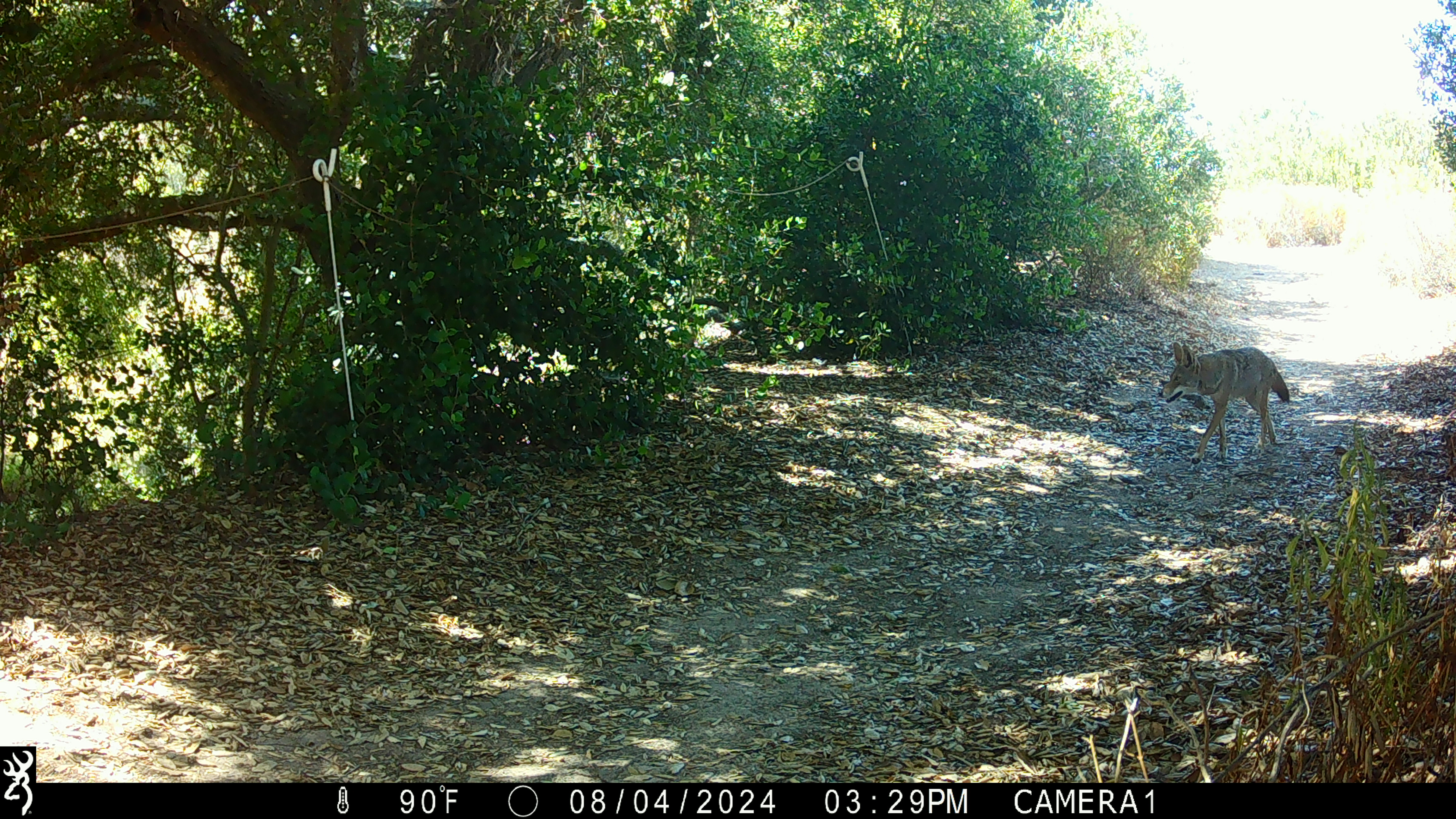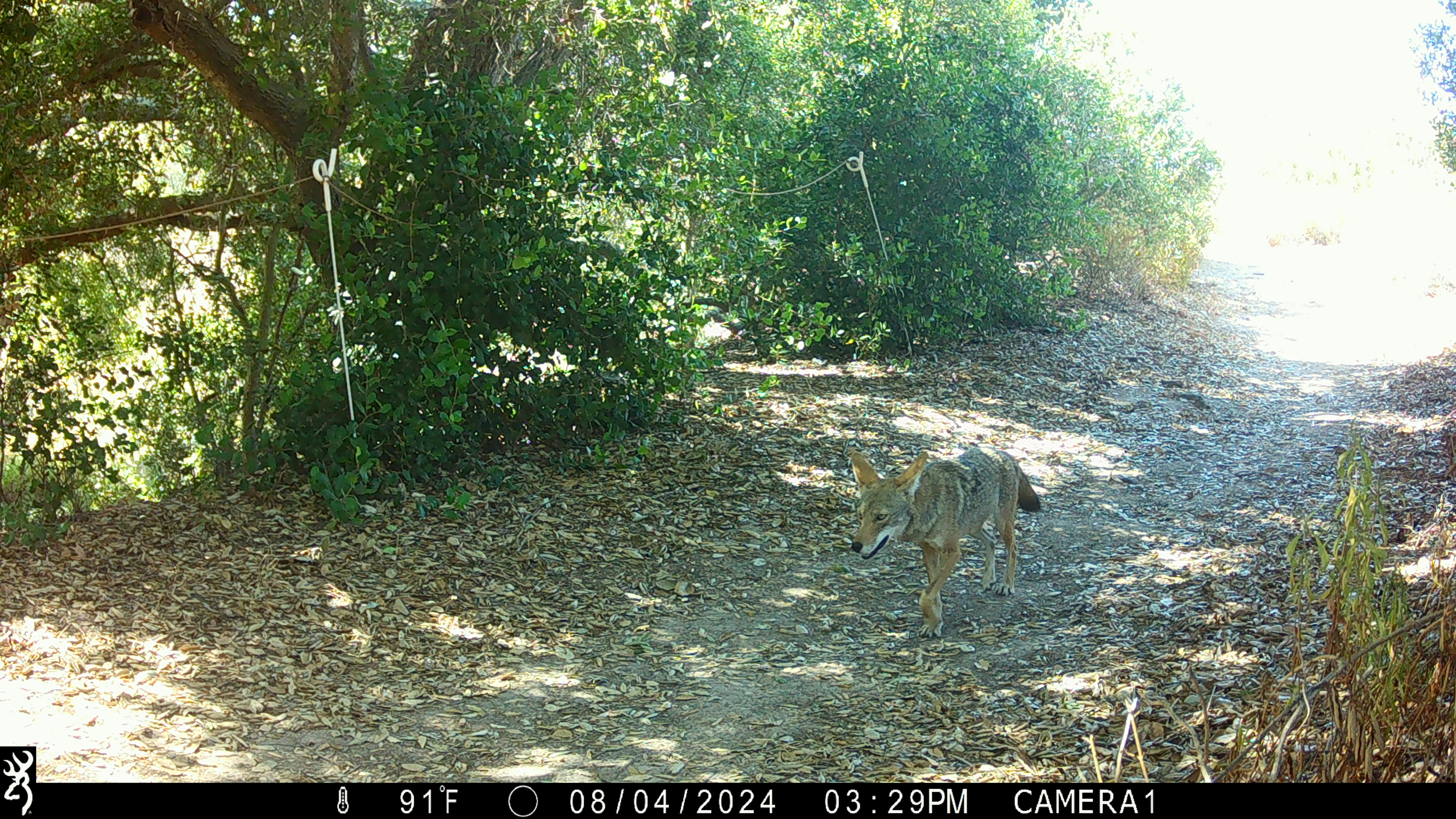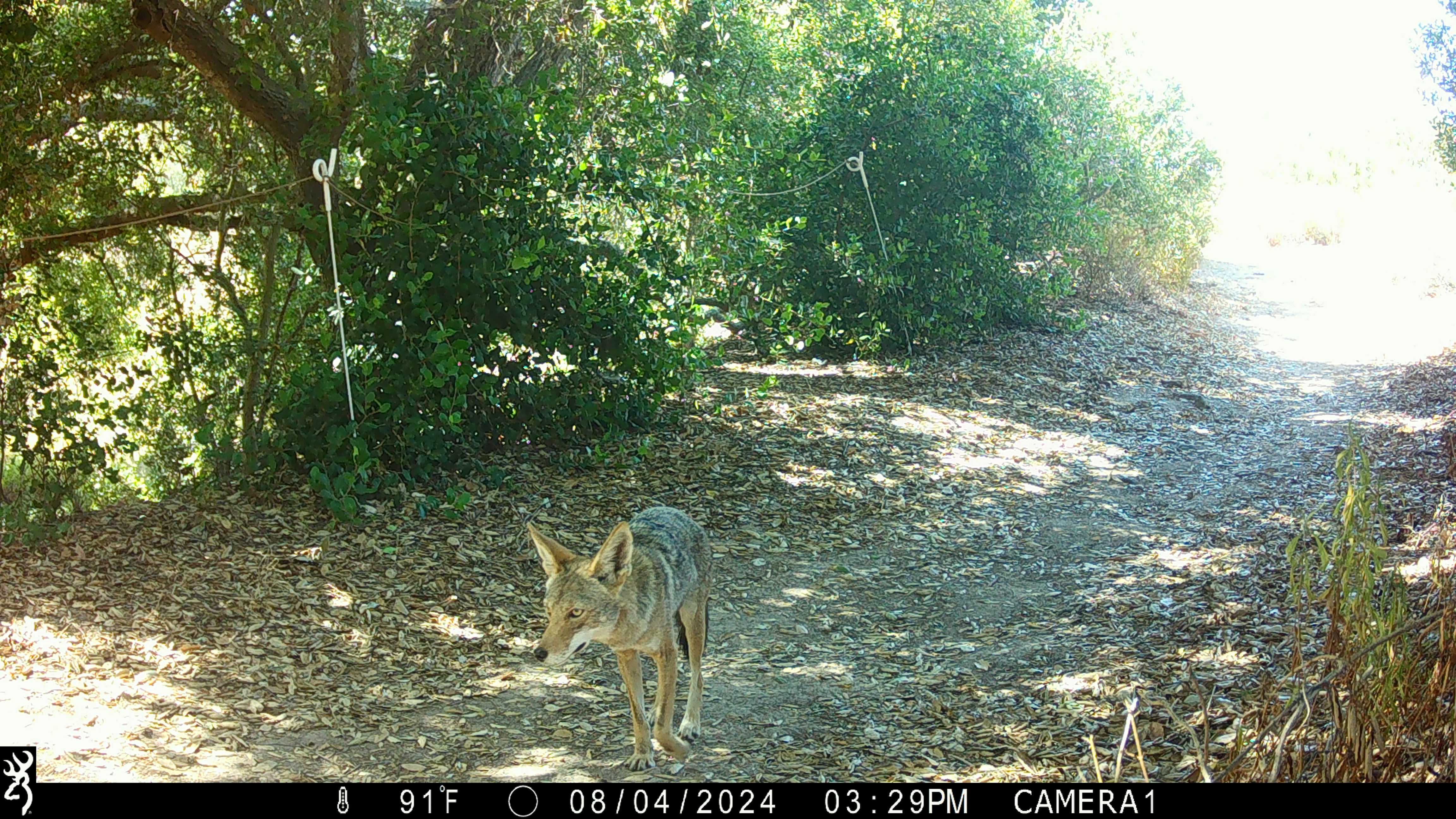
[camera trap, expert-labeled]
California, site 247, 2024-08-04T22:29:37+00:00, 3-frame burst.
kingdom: Animalia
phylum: Chordata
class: Mammalia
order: Carnivora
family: Canidae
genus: Canis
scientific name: Canis latrans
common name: coyote